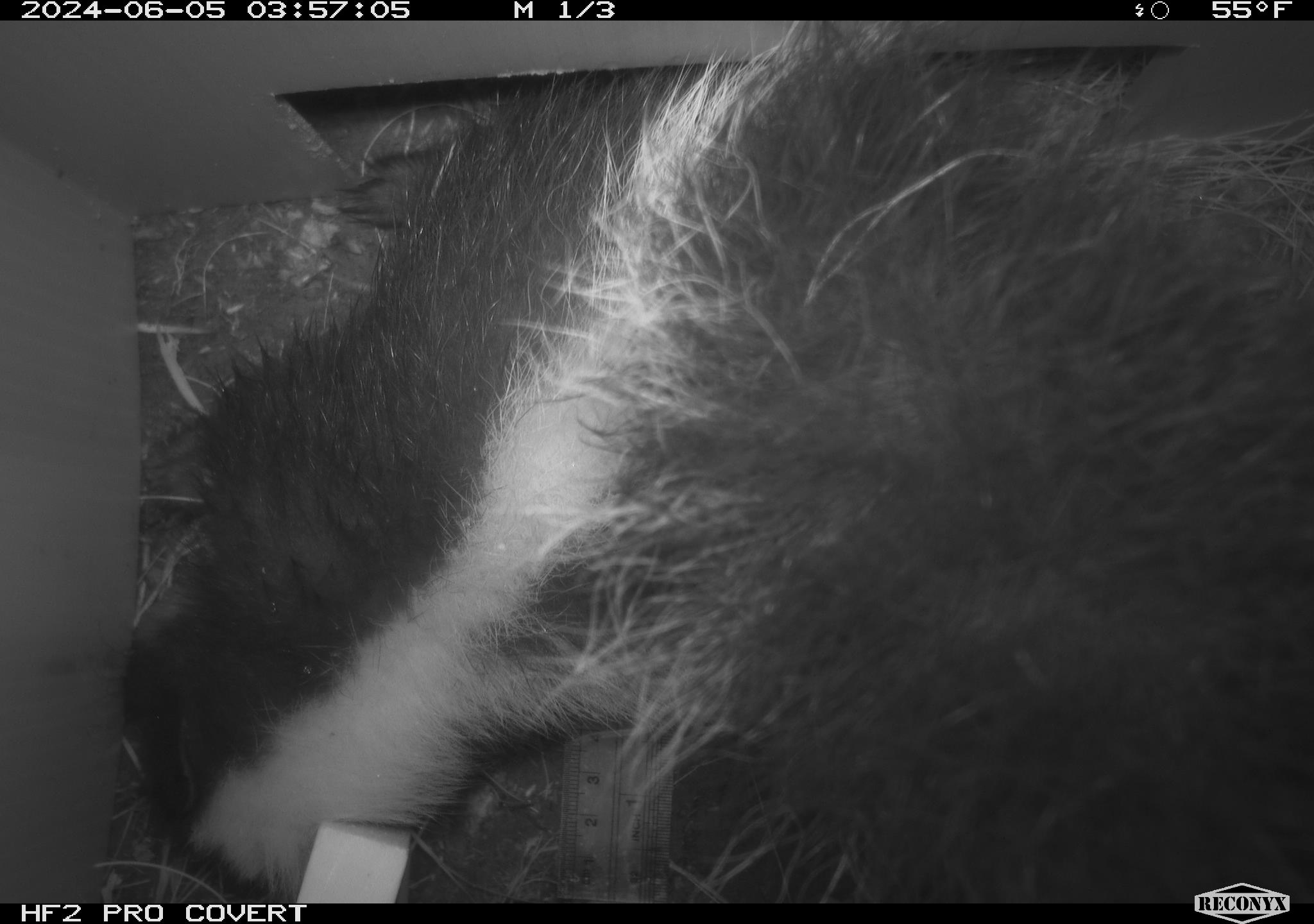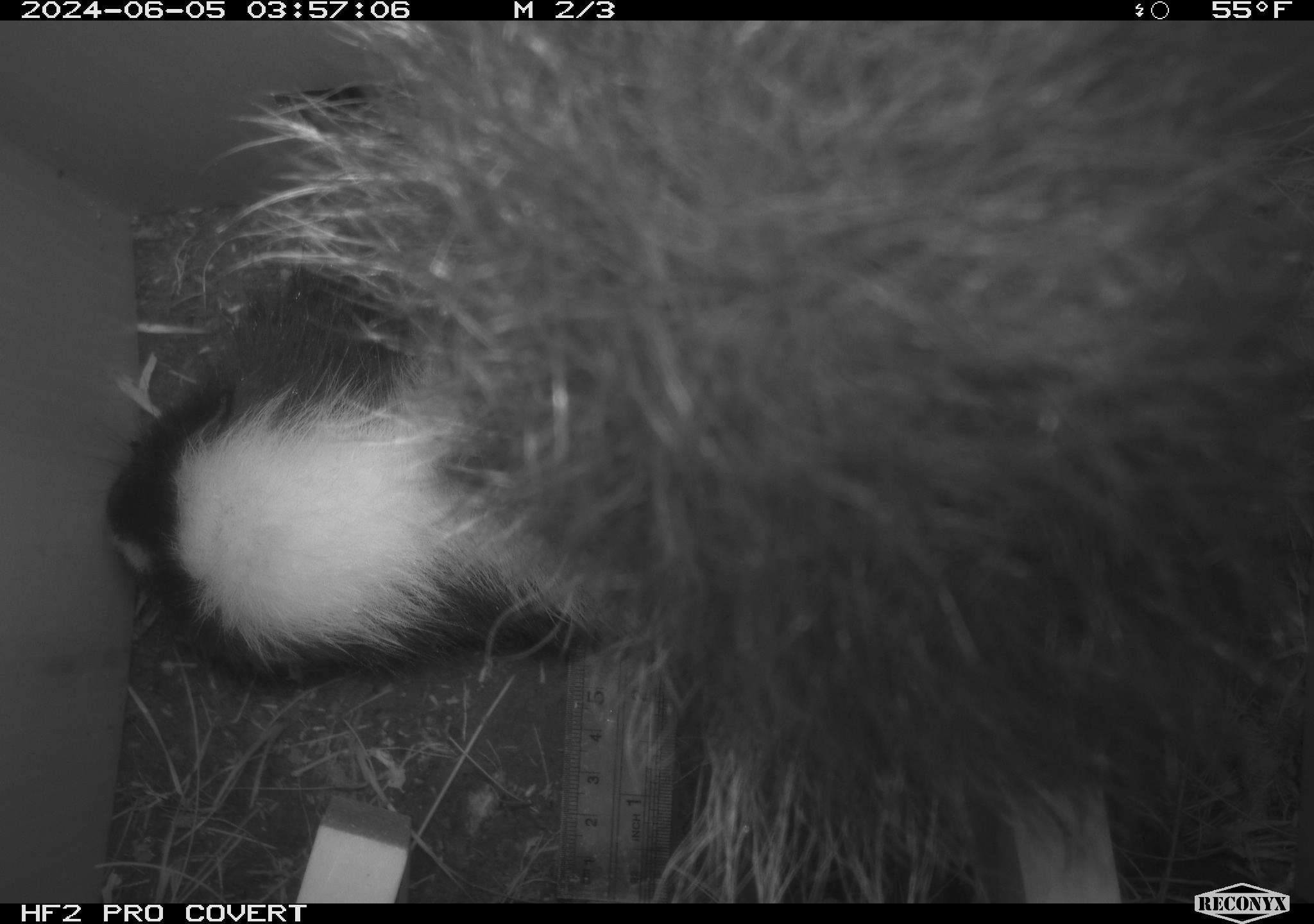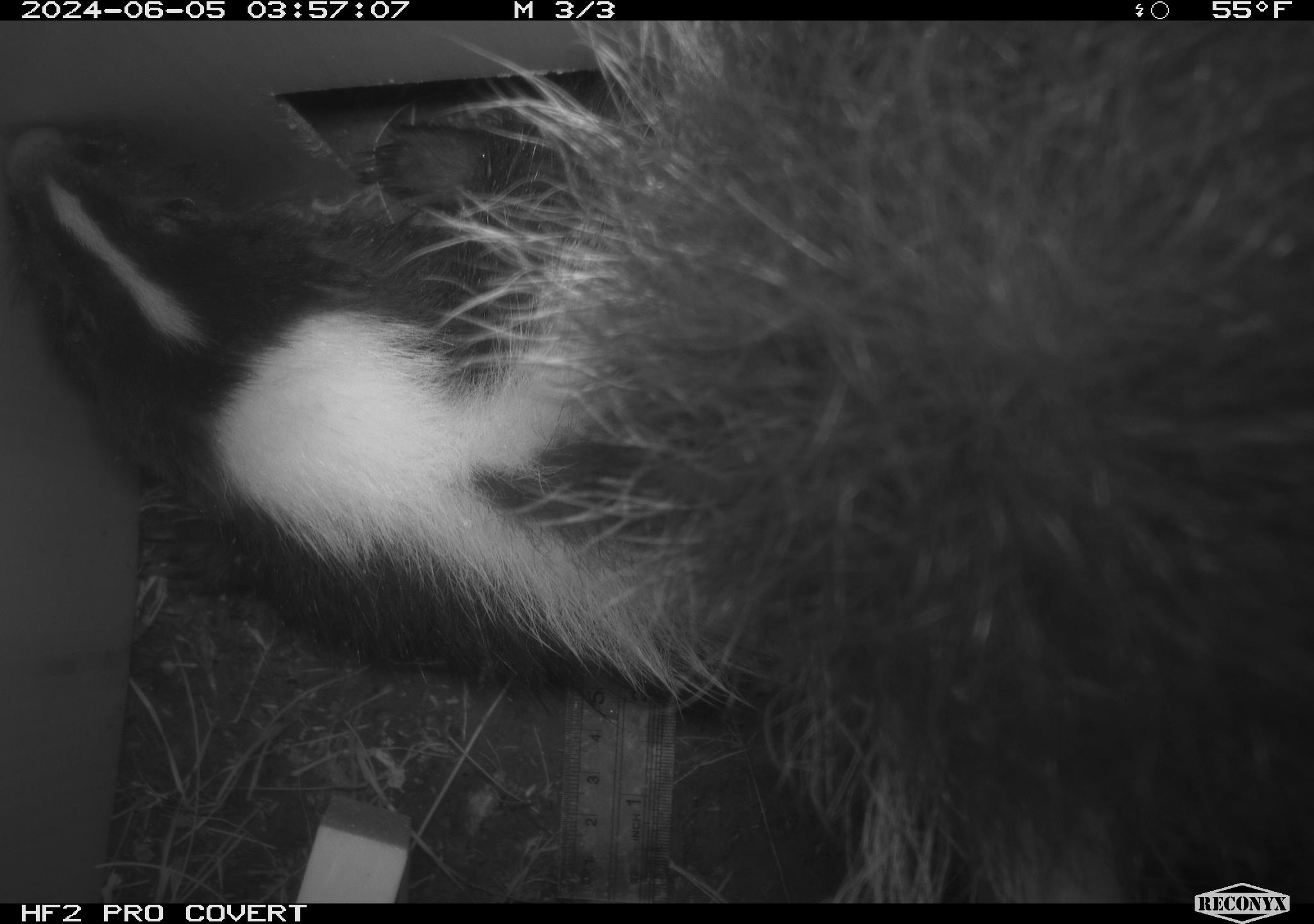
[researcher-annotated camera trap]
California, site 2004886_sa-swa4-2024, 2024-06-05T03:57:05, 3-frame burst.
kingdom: Animalia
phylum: Chordata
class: Mammalia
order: Carnivora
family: Mephitidae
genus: Mephitis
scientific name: Mephitis mephitis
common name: striped skunk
Striped skunk (Mephitis mephitis).